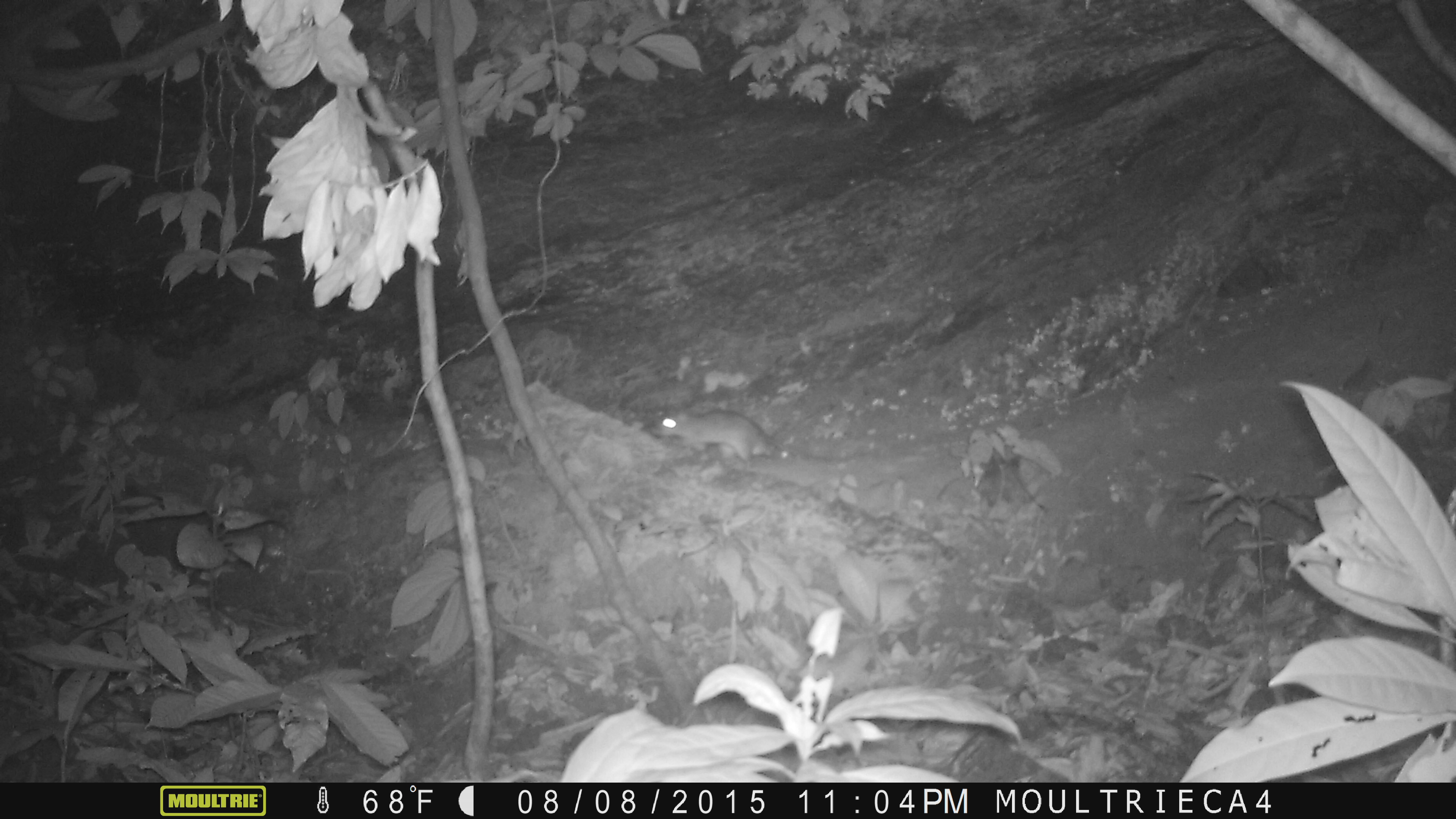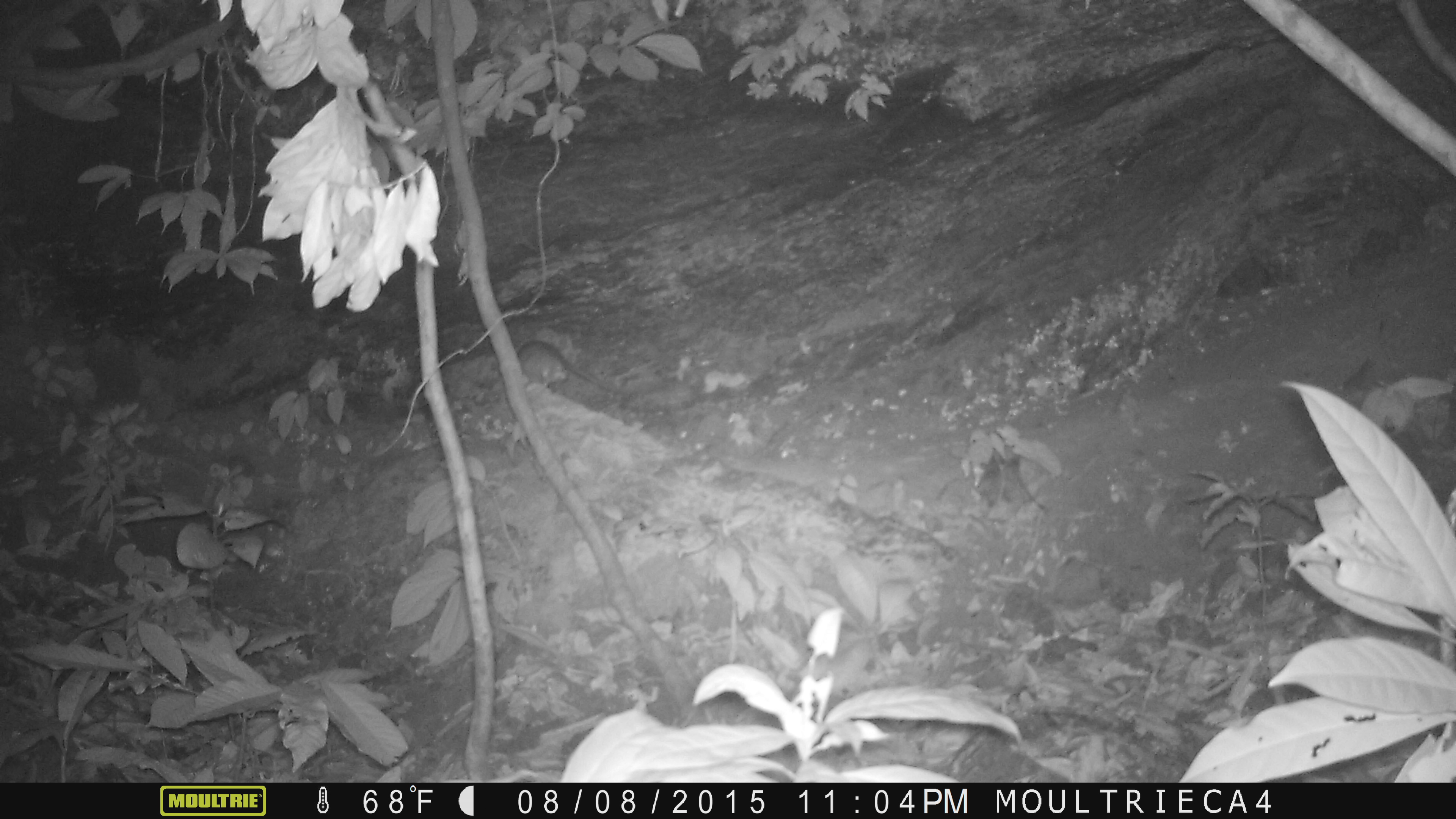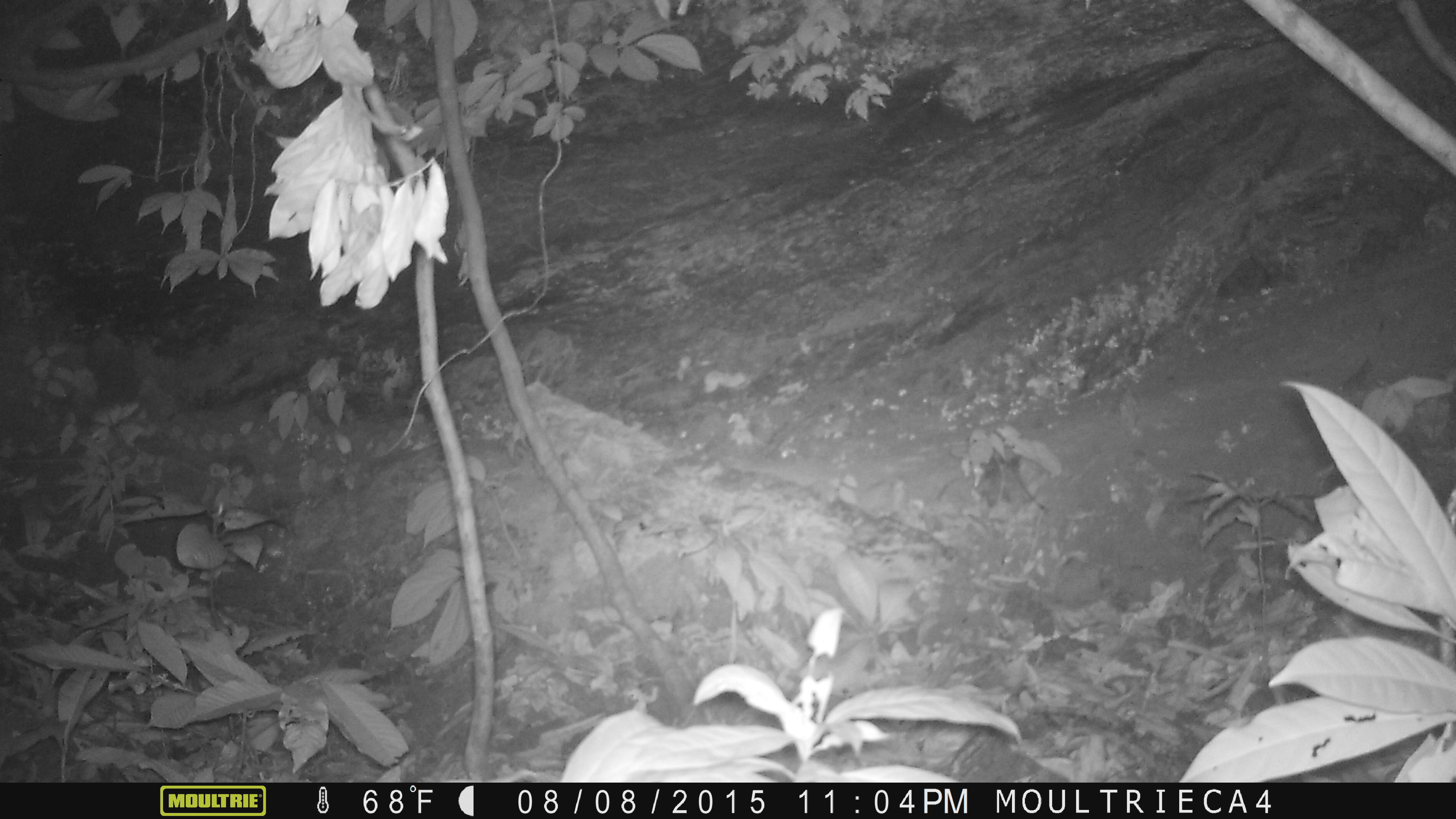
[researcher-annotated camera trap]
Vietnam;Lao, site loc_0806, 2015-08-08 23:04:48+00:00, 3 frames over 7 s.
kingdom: Animalia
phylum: Chordata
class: Mammalia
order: Rodentia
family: Muridae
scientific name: Muridae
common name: old-world mice and rats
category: unidentified murid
Unidentified murid (old-world mice and rats) (Muridae). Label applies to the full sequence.